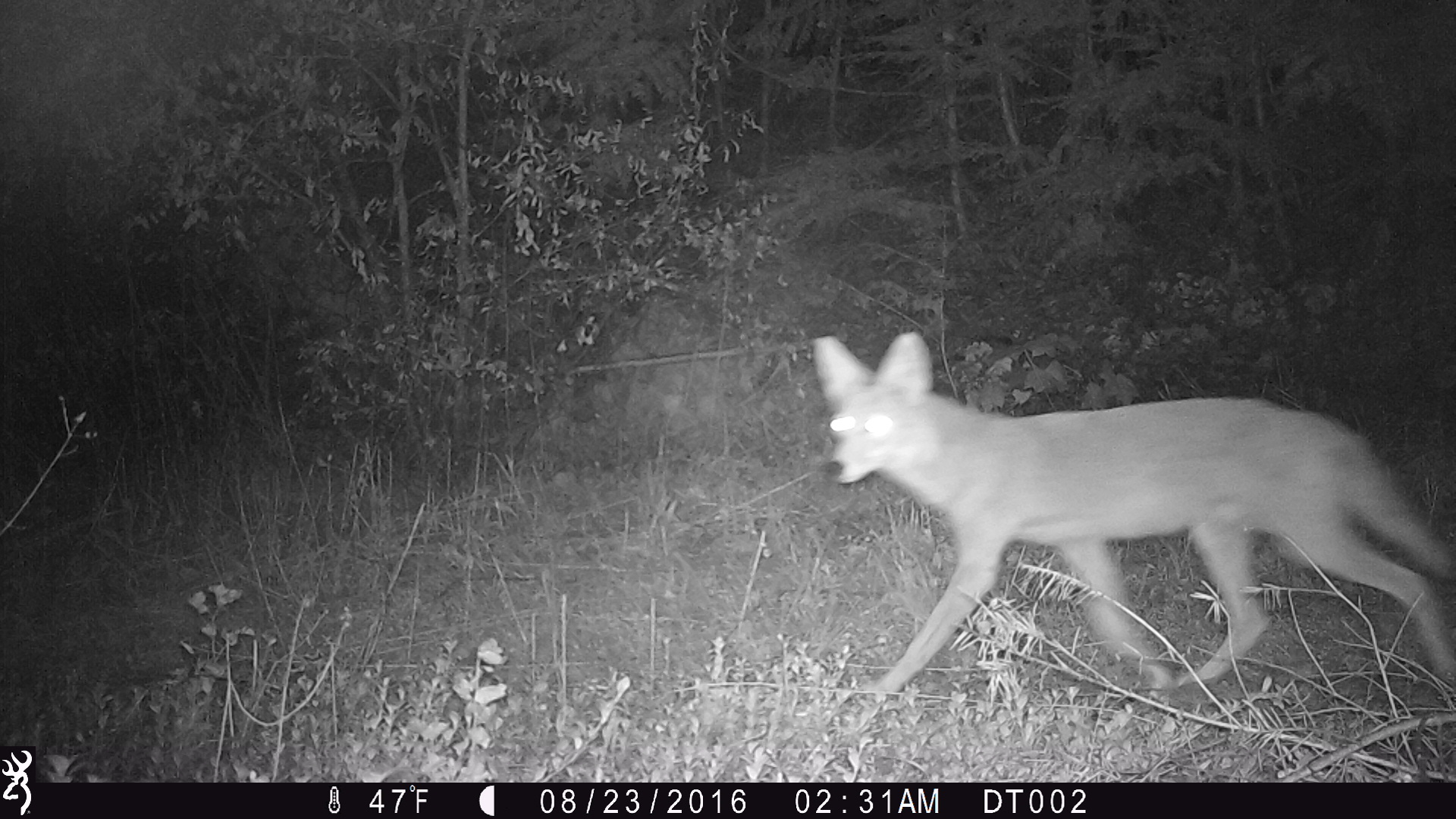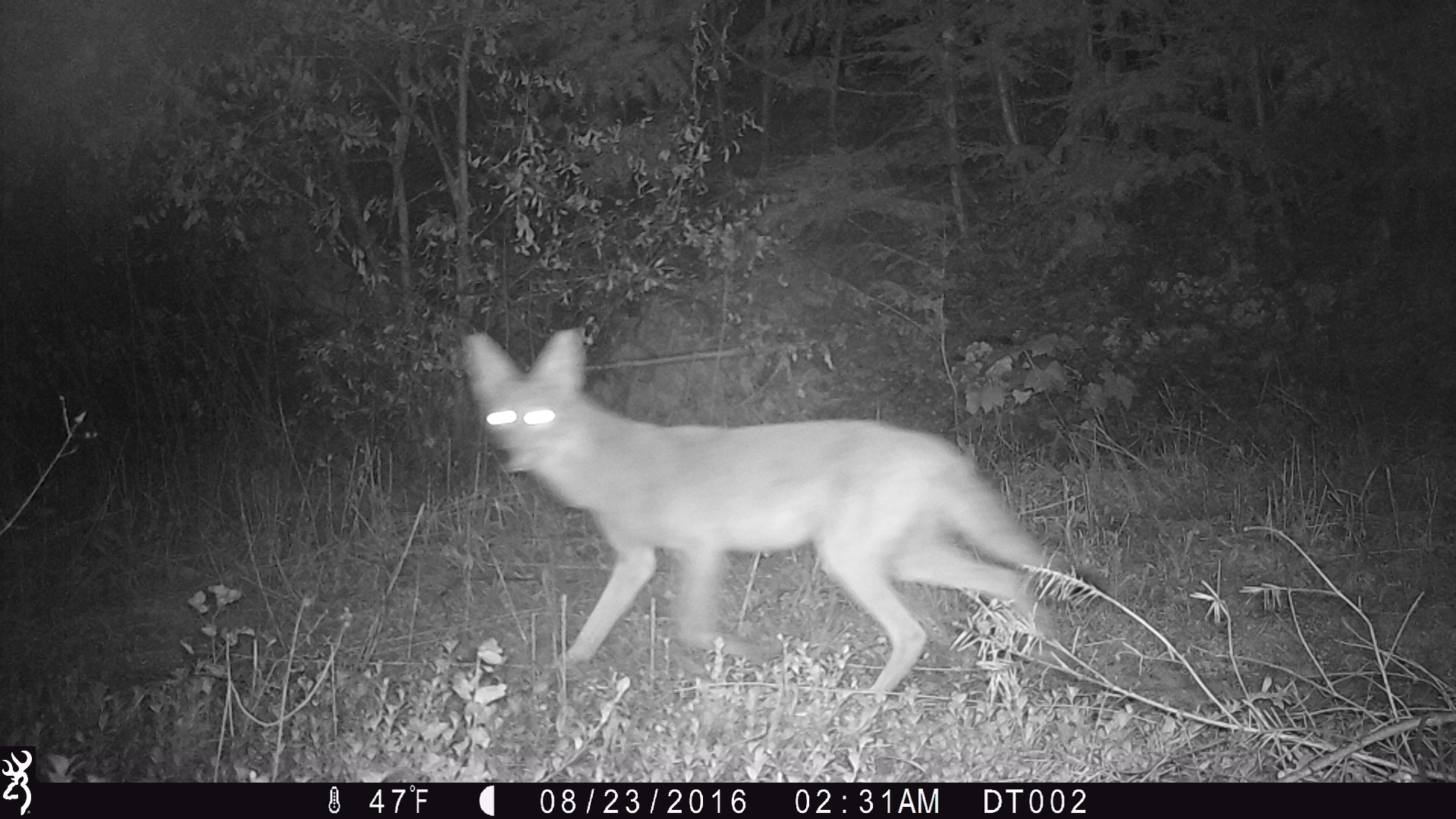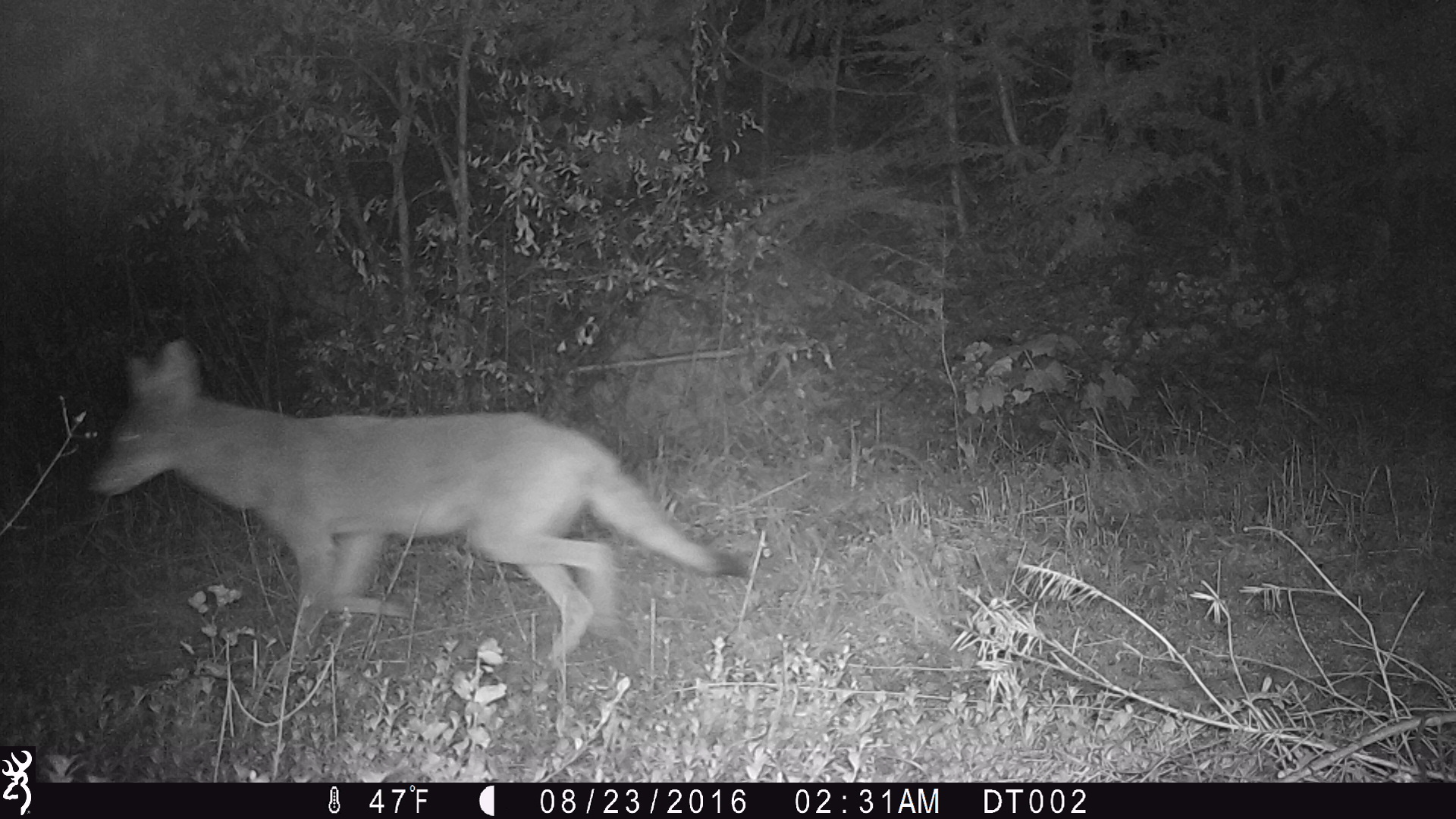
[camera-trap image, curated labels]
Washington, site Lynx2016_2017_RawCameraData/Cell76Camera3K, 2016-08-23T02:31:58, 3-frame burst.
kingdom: Animalia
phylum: Chordata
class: Mammalia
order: Carnivora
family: Canidae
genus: Canis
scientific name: Canis latrans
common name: coyote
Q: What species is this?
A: Canis latrans (coyote).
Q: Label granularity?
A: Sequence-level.